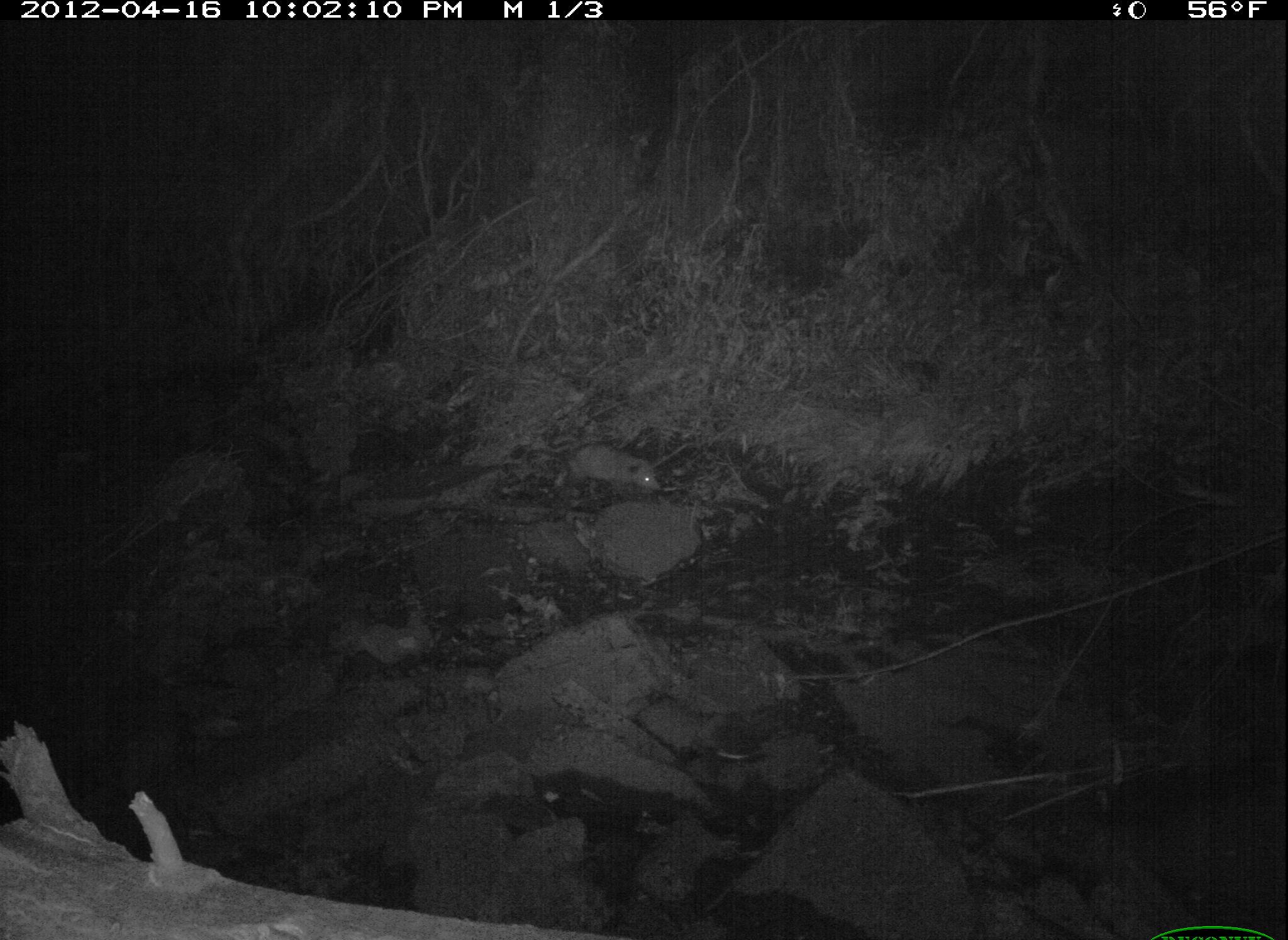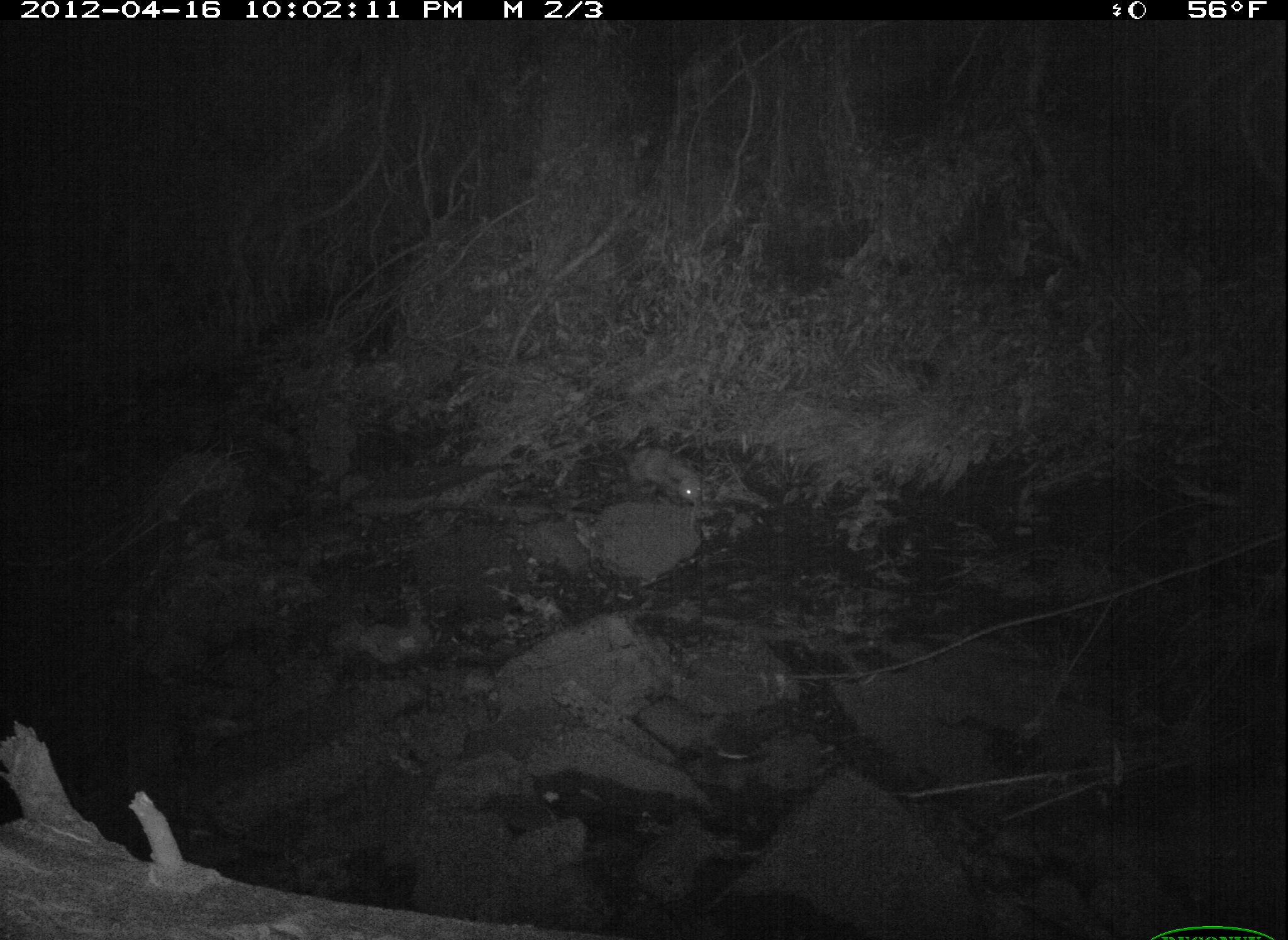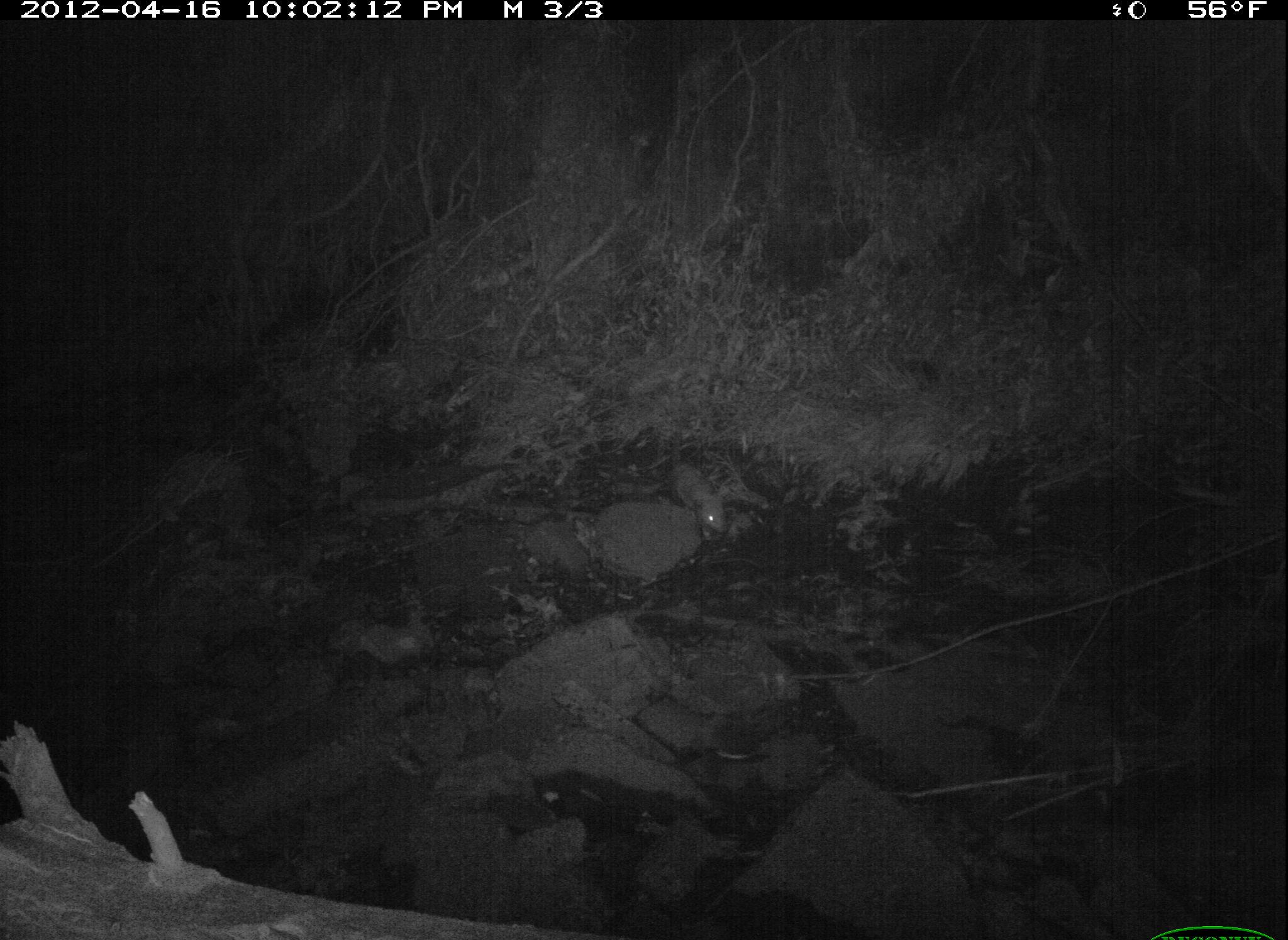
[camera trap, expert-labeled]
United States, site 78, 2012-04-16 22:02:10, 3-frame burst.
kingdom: Animalia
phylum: Chordata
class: Mammalia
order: Didelphimorphia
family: Didelphidae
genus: Didelphis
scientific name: Didelphis virginiana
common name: virginia opossum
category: opossum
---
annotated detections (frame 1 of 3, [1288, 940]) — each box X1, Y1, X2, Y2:
opossum: 528, 433, 696, 512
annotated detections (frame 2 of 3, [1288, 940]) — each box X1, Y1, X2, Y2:
opossum: 618, 437, 718, 525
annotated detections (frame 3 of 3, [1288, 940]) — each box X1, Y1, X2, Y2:
opossum: 652, 441, 739, 554